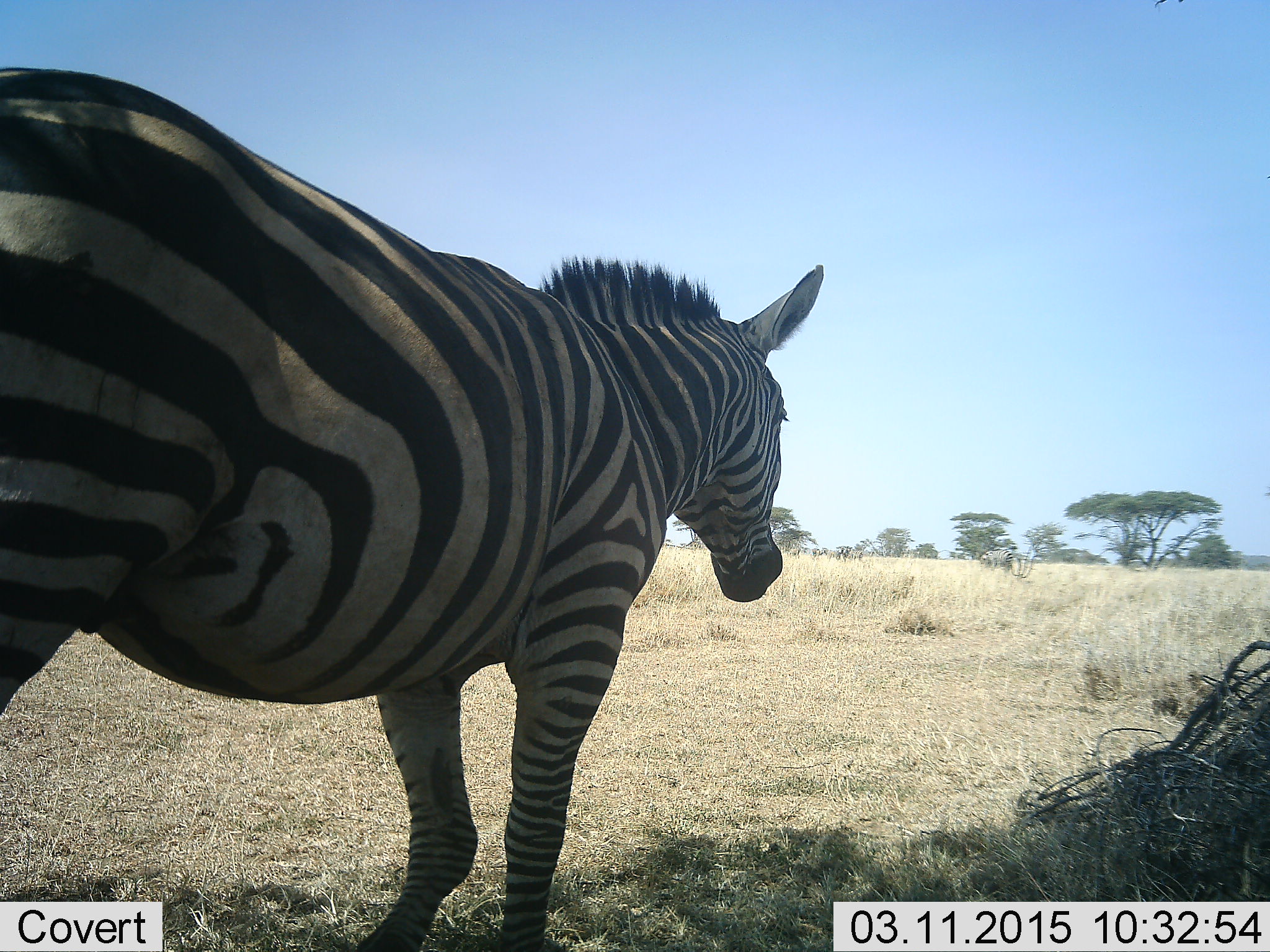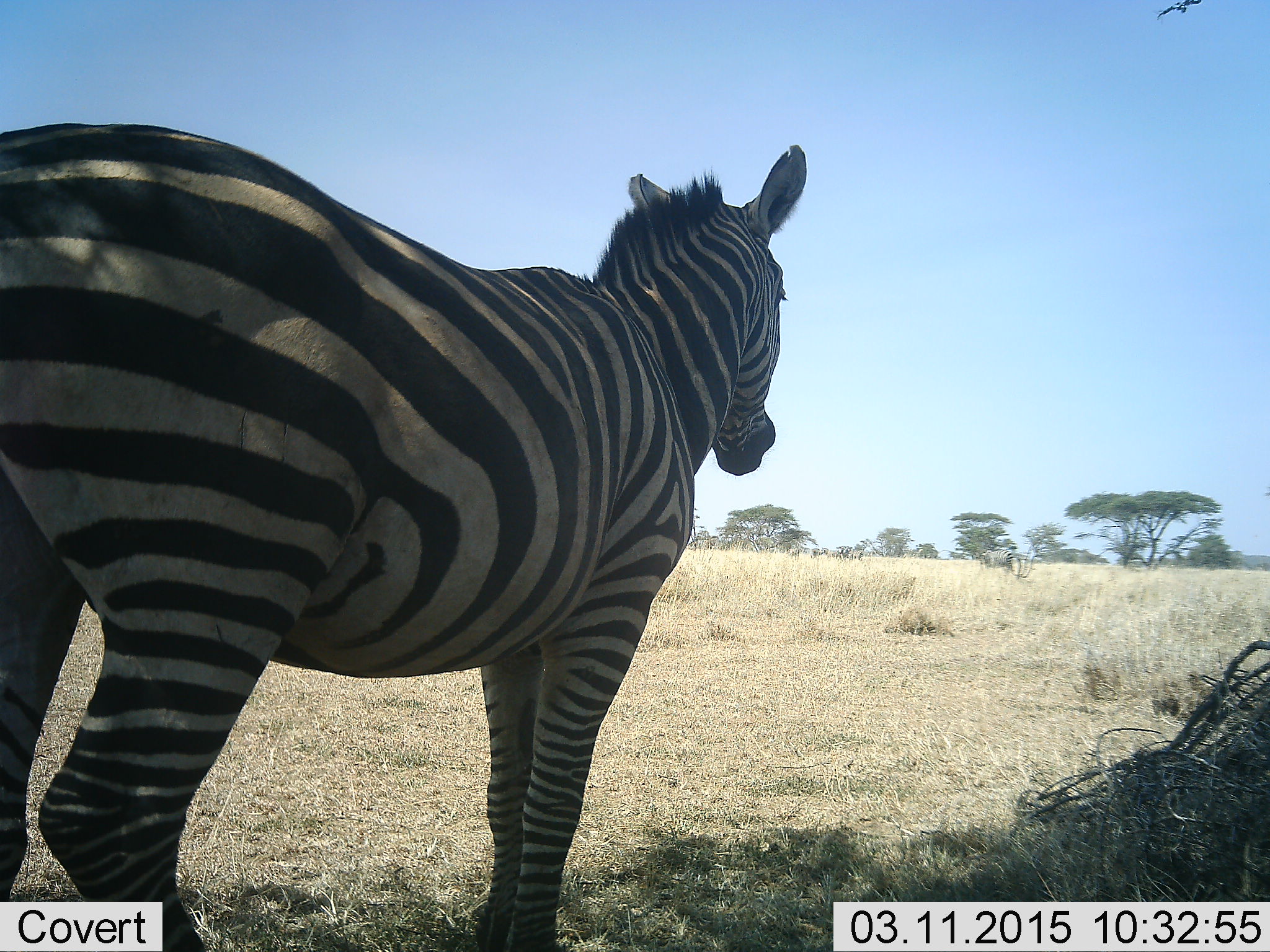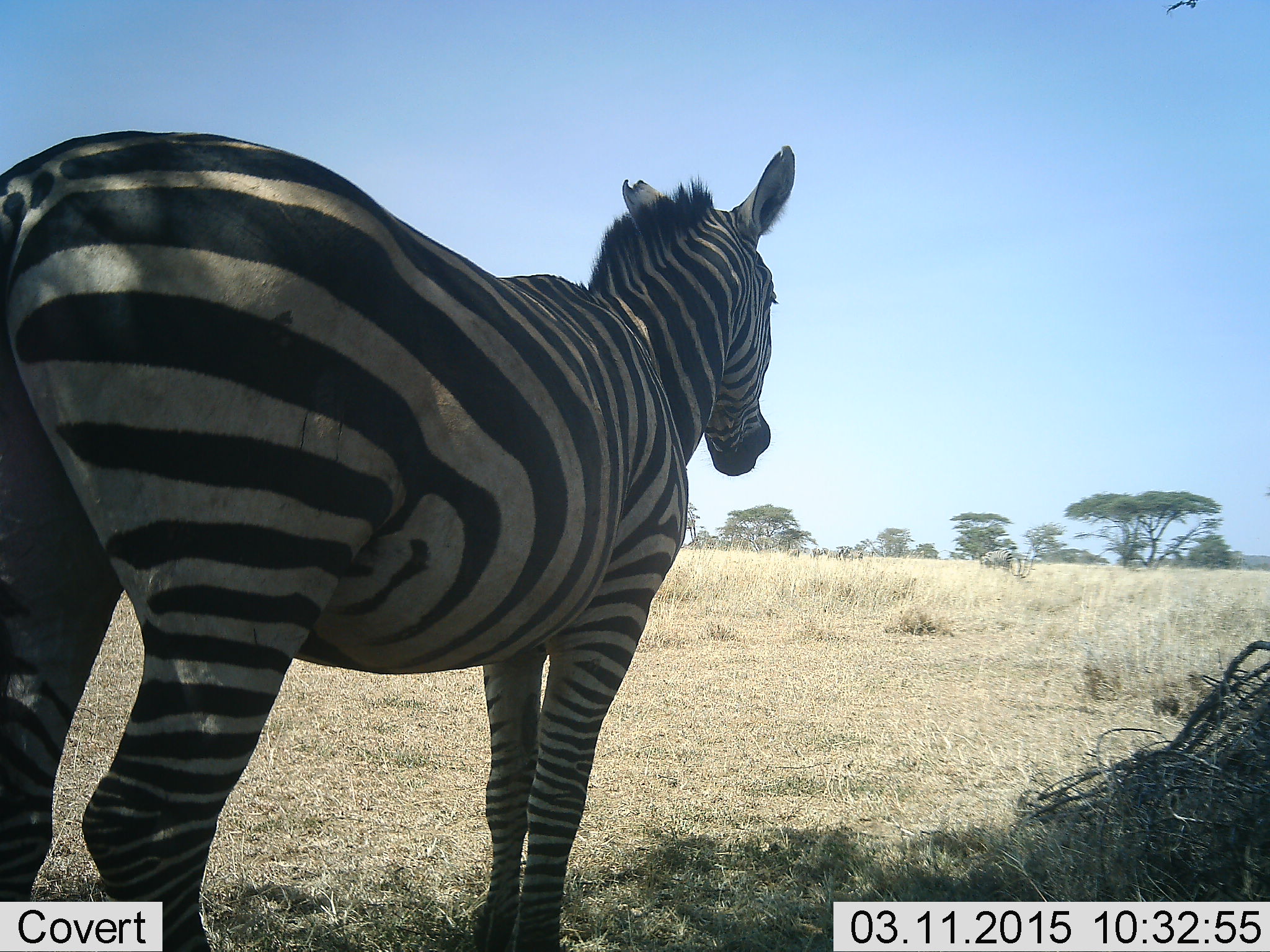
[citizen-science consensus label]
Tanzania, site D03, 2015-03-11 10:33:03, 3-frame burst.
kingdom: Animalia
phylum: Chordata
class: Mammalia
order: Perissodactyla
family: Equidae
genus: Equus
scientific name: Equus quagga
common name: plains zebra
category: zebra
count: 1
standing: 92%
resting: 0%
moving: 8%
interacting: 0%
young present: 0%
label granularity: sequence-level